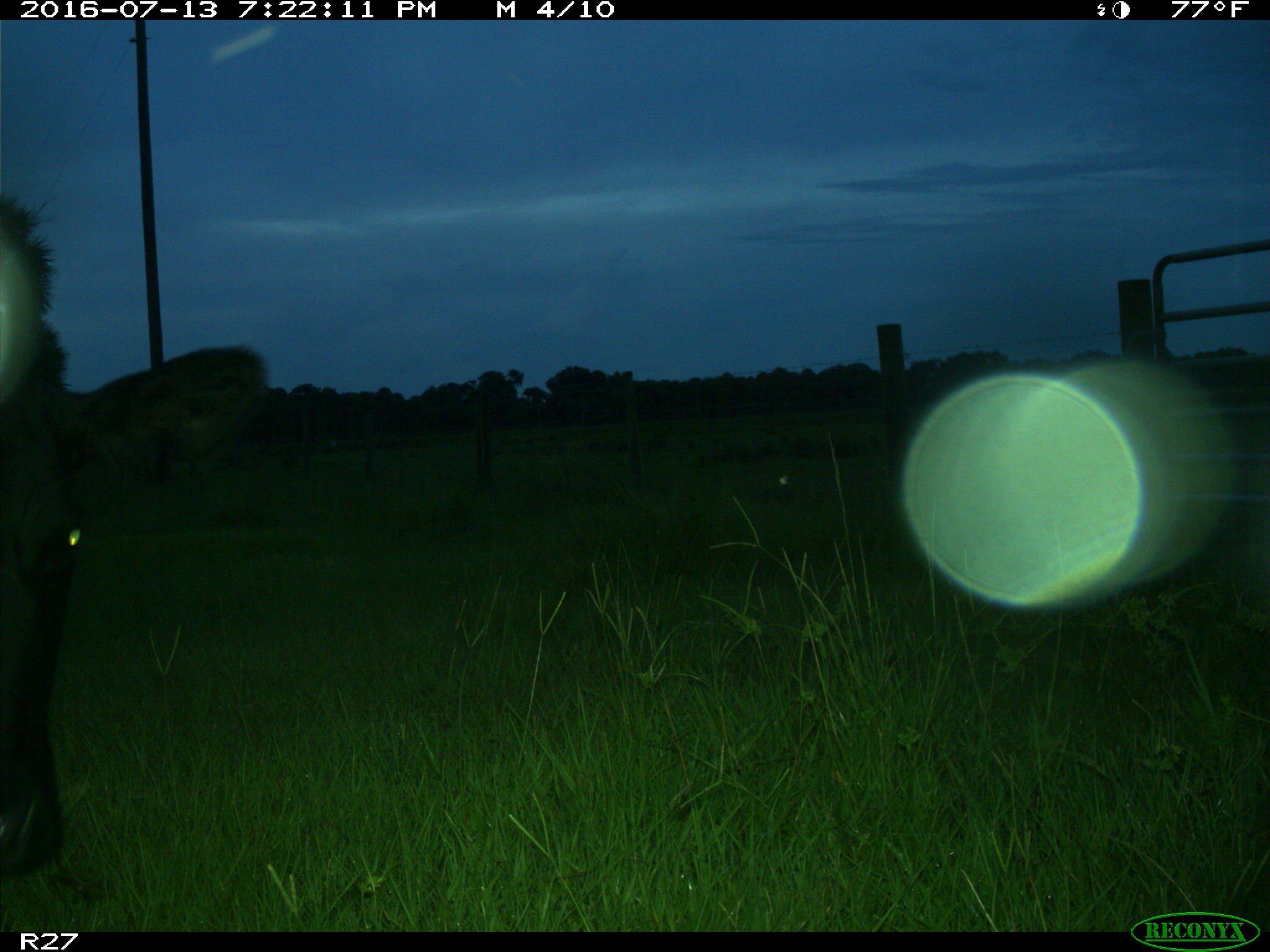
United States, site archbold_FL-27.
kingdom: Animalia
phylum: Chordata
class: Mammalia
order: Artiodactyla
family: Bovidae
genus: Bos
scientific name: Bos taurus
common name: domestic cow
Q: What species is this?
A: Bos taurus (domestic cow).